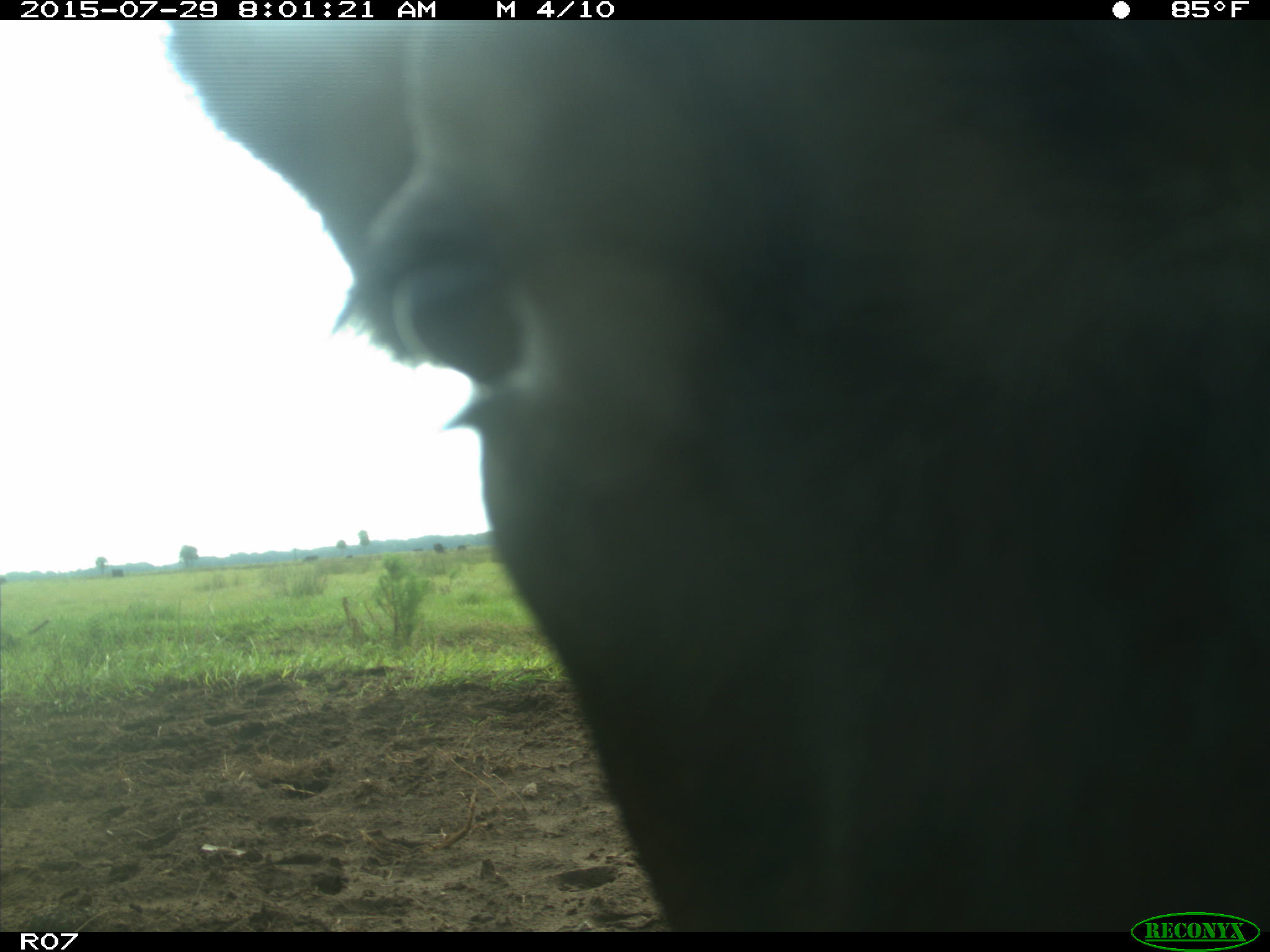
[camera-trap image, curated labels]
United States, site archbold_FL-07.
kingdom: Animalia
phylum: Chordata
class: Mammalia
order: Artiodactyla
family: Bovidae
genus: Bos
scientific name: Bos taurus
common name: domestic cow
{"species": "Bos taurus (domestic cow)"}